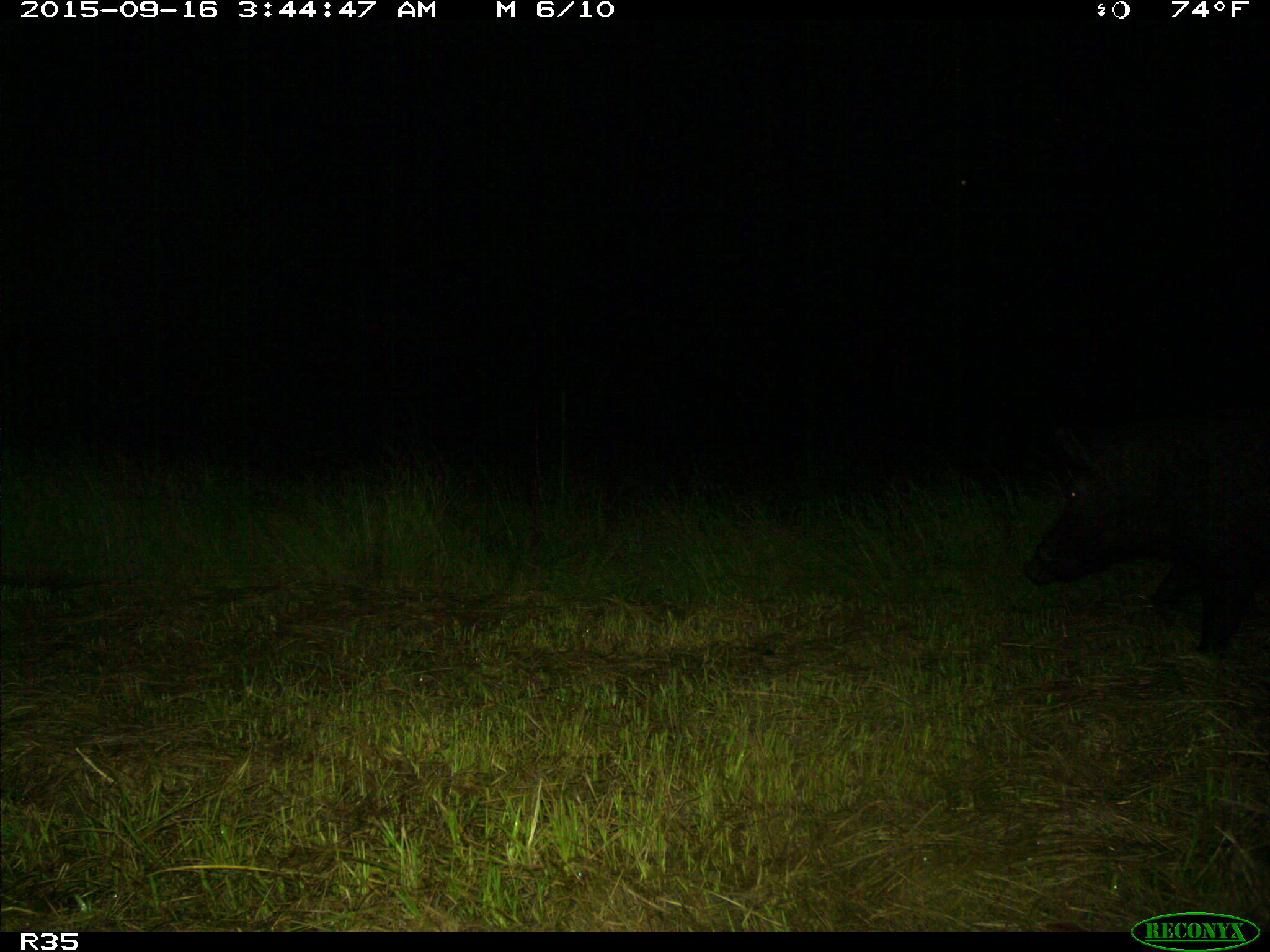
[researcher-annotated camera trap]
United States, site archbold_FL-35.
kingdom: Animalia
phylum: Chordata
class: Mammalia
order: Artiodactyla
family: Suidae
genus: Sus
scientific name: Sus scrofa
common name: wild boar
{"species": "Sus scrofa (wild boar)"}